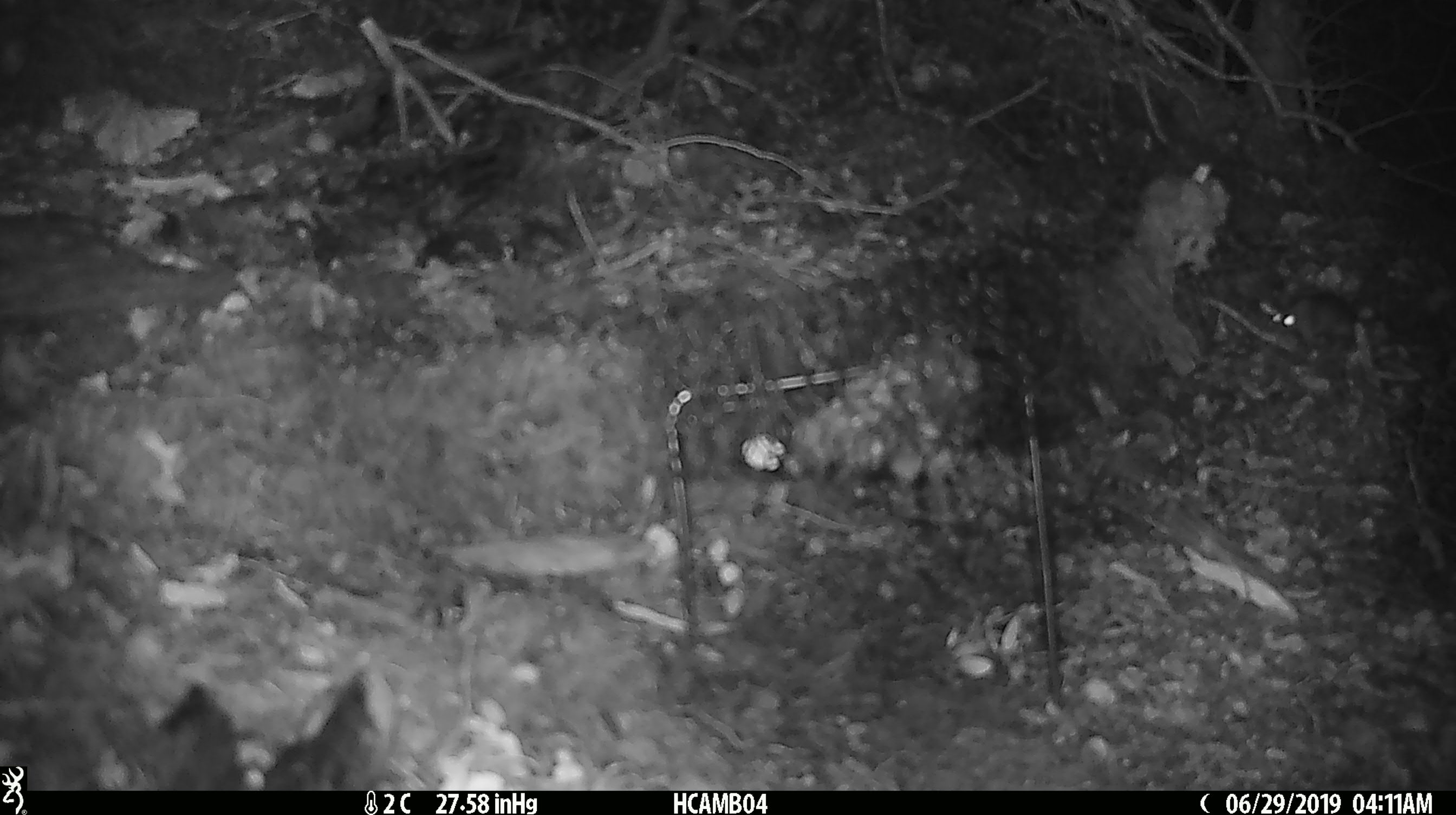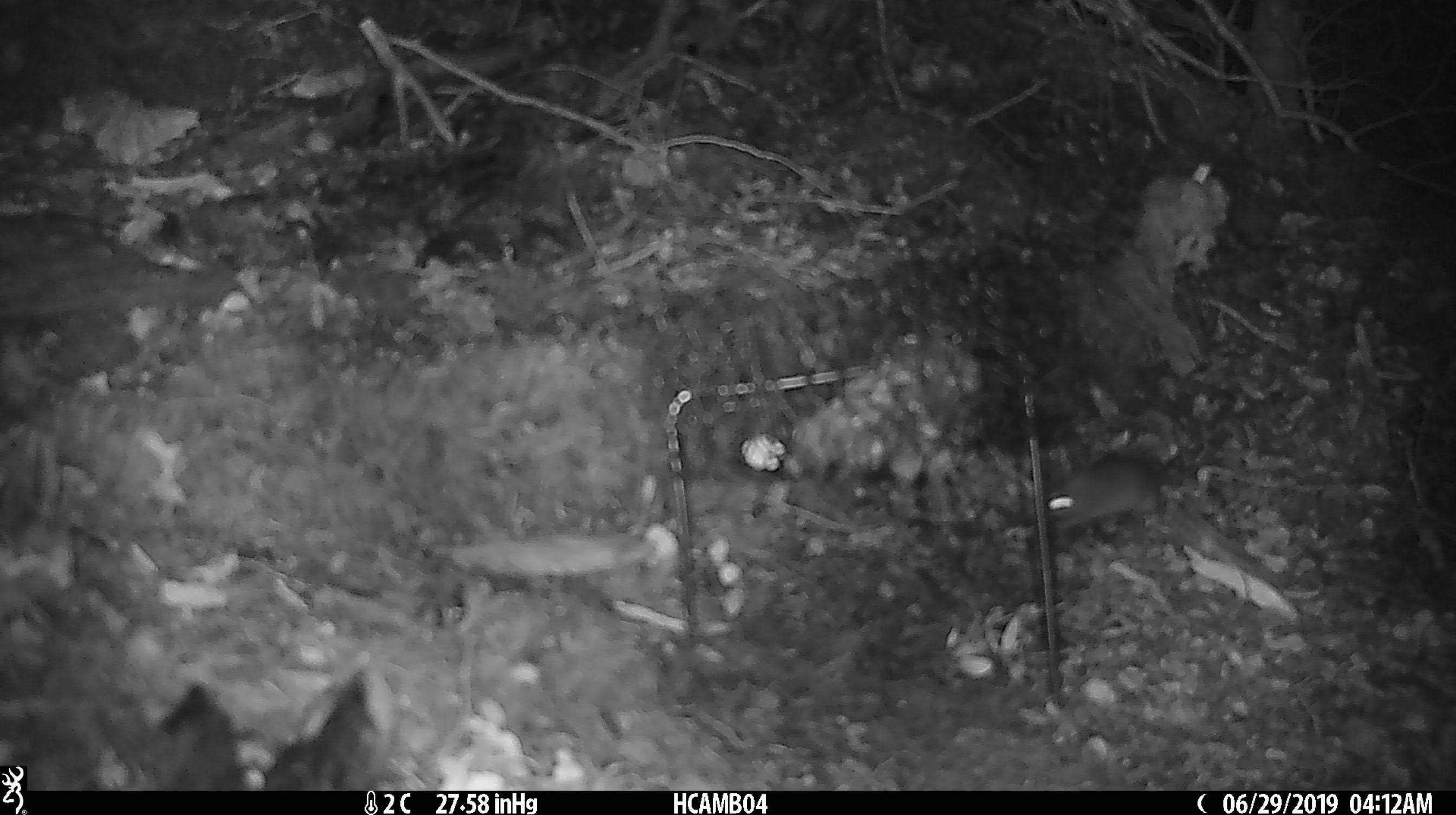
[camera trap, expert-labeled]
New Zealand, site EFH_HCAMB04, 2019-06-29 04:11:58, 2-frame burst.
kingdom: Animalia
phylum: Chordata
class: Mammalia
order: Rodentia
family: Muridae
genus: Mus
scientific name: Mus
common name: mouse